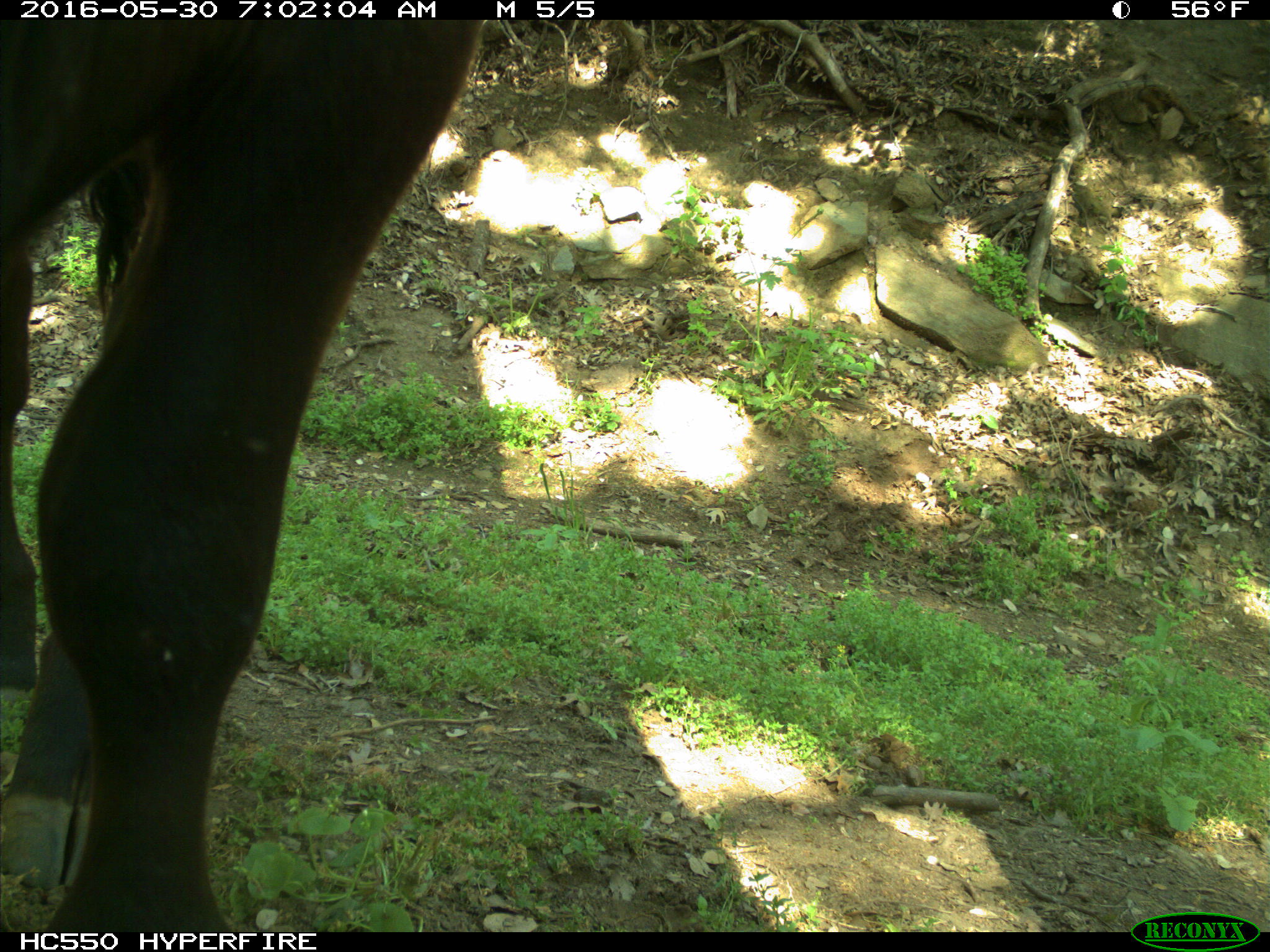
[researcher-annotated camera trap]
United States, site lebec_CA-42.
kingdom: Animalia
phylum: Chordata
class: Mammalia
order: Artiodactyla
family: Bovidae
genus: Bos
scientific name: Bos taurus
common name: domestic cow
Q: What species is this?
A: Bos taurus (domestic cow).